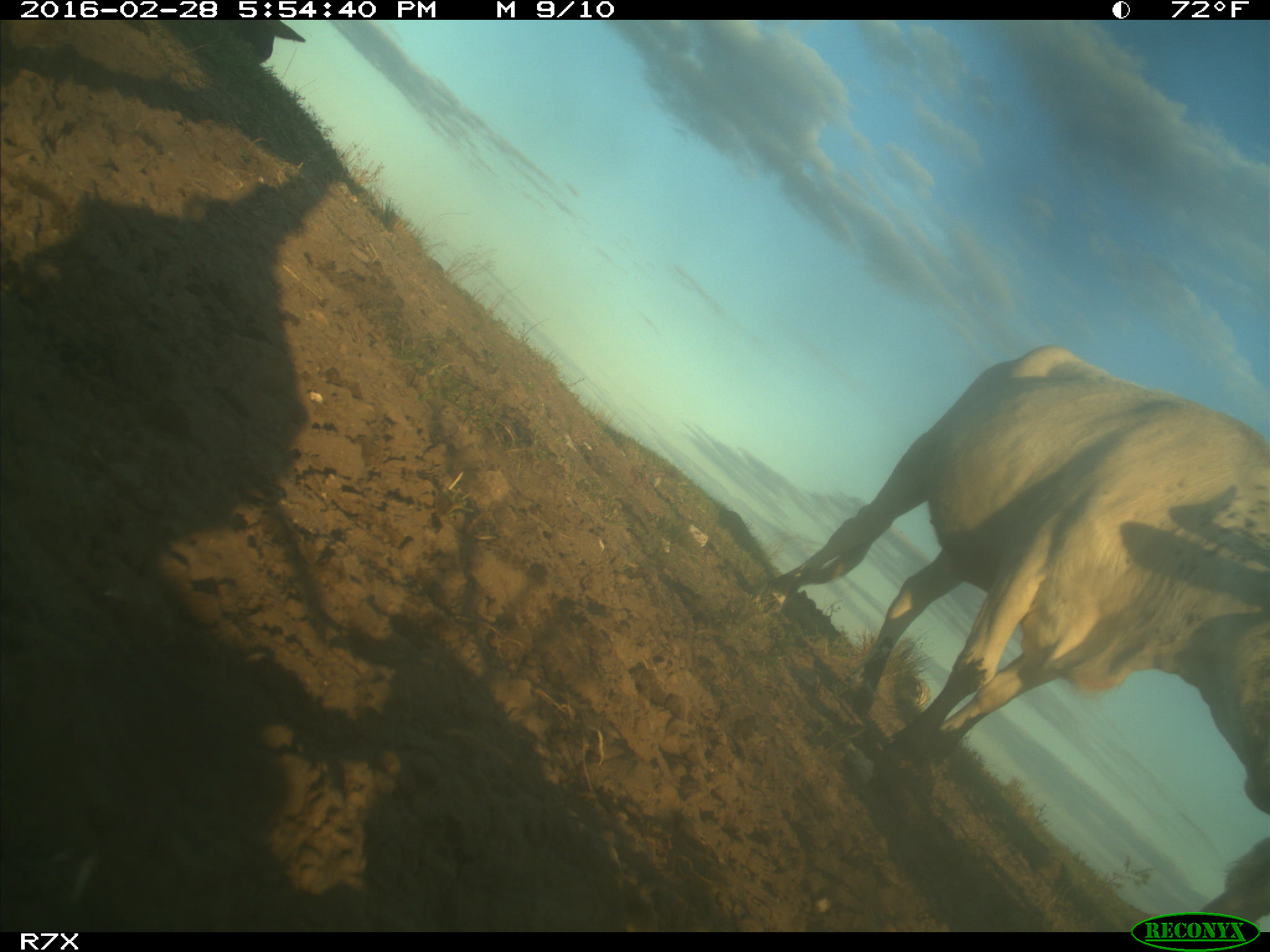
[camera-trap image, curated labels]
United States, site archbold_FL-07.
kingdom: Animalia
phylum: Chordata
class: Mammalia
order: Artiodactyla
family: Bovidae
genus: Bos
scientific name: Bos taurus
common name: domestic cow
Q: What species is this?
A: Bos taurus (domestic cow).